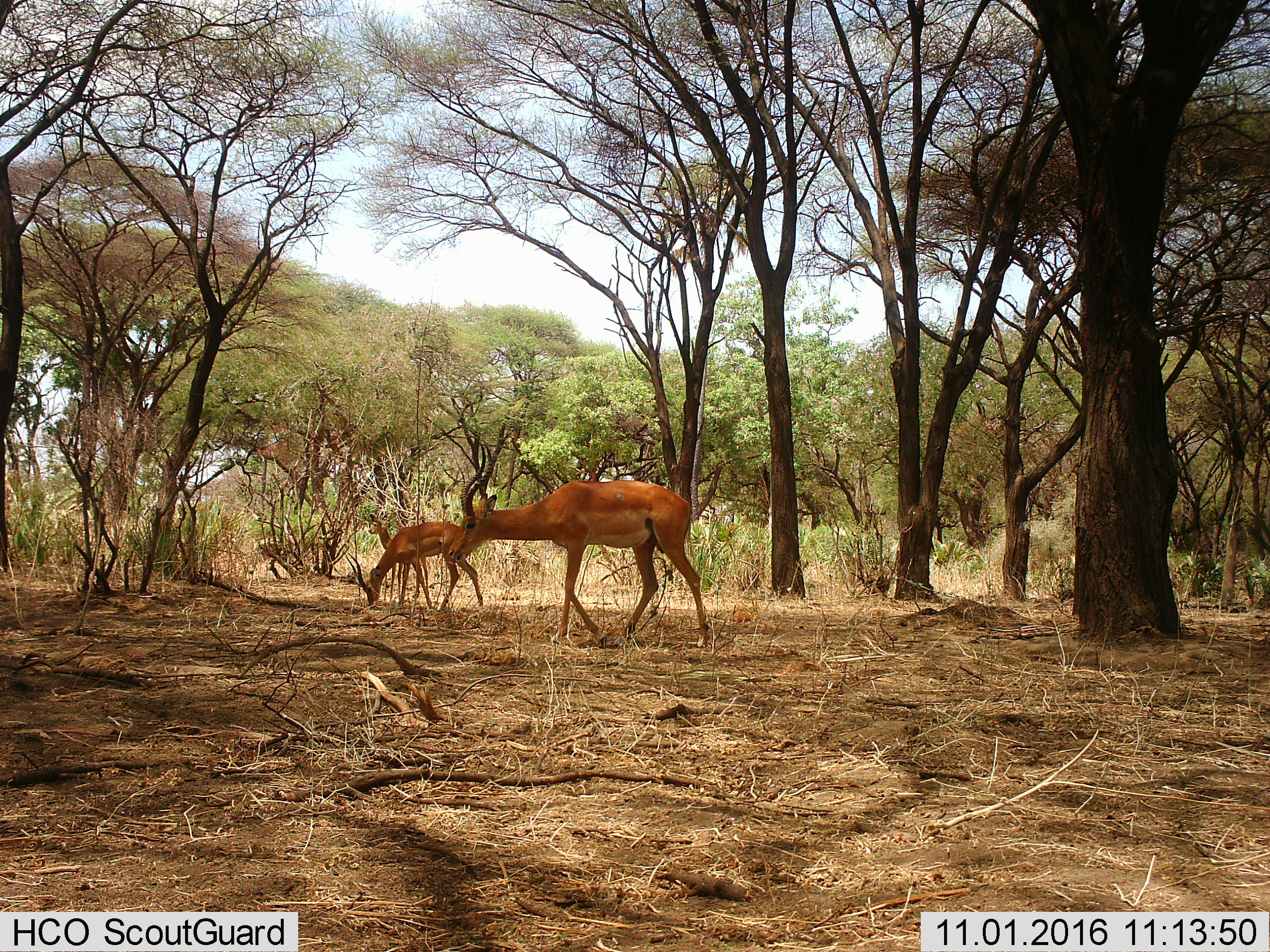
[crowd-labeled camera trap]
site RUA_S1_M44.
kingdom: Animalia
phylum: Chordata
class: Mammalia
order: Artiodactyla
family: Bovidae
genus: Aepyceros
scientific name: Aepyceros melampus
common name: impala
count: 2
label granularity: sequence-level